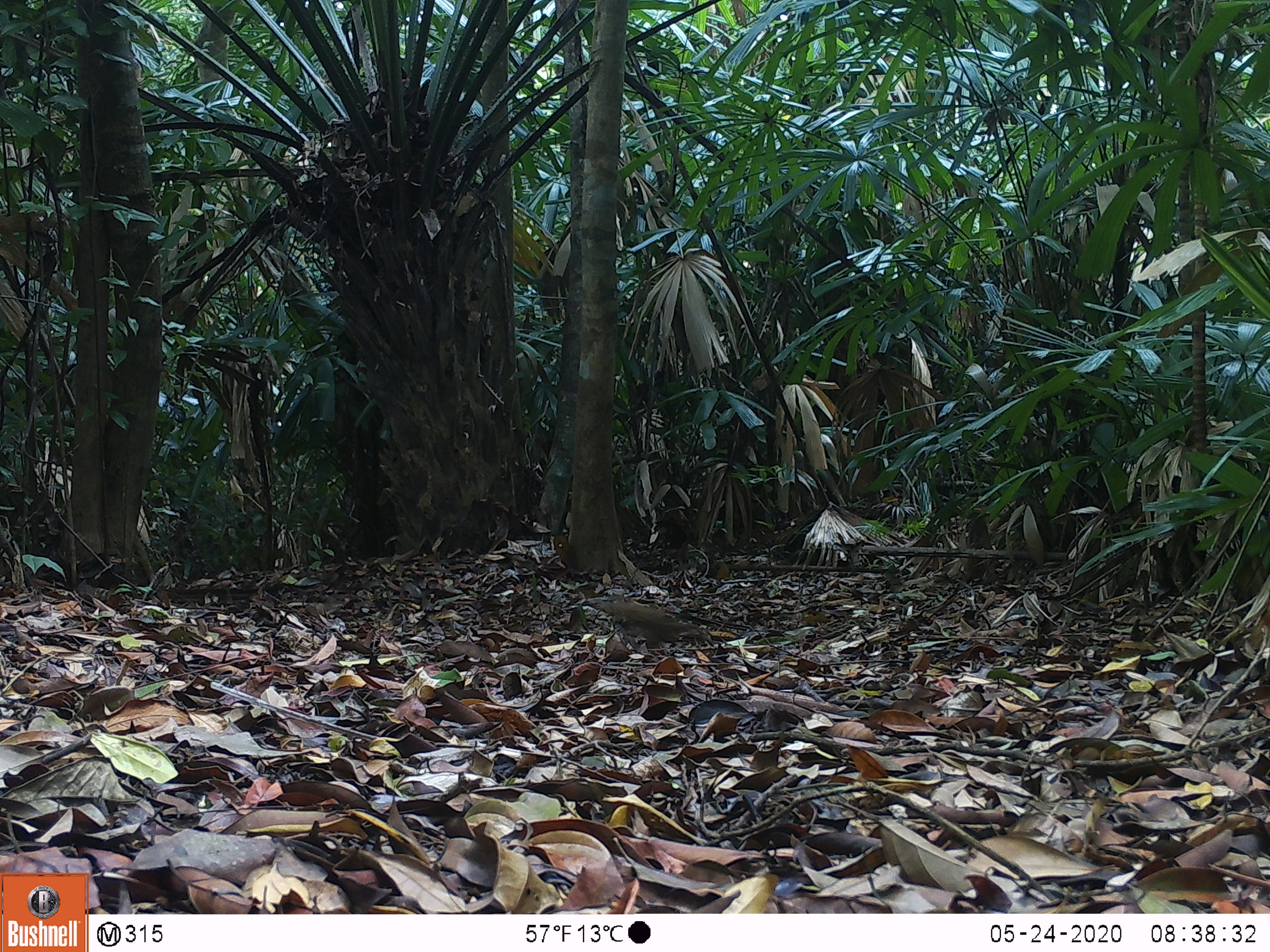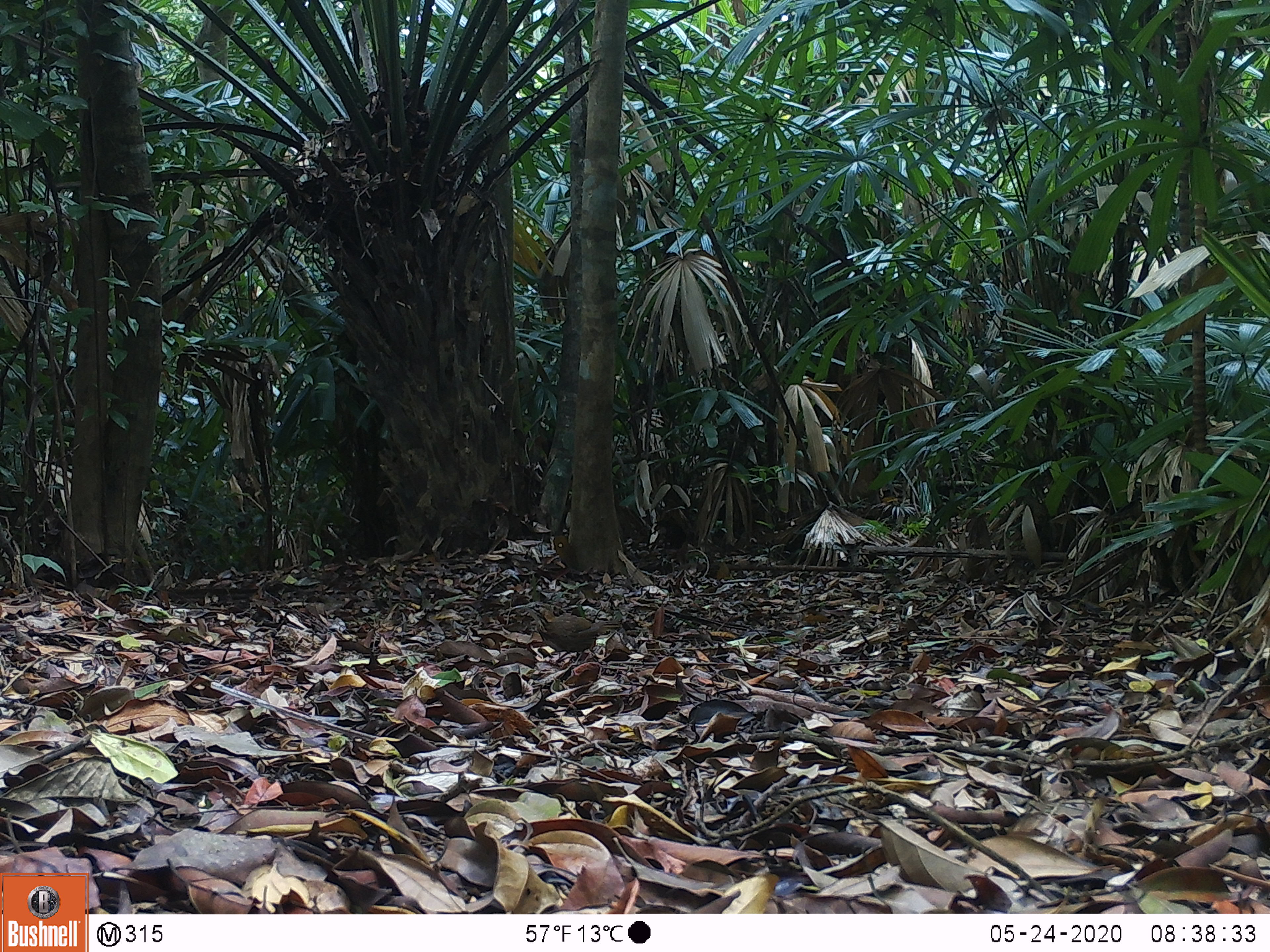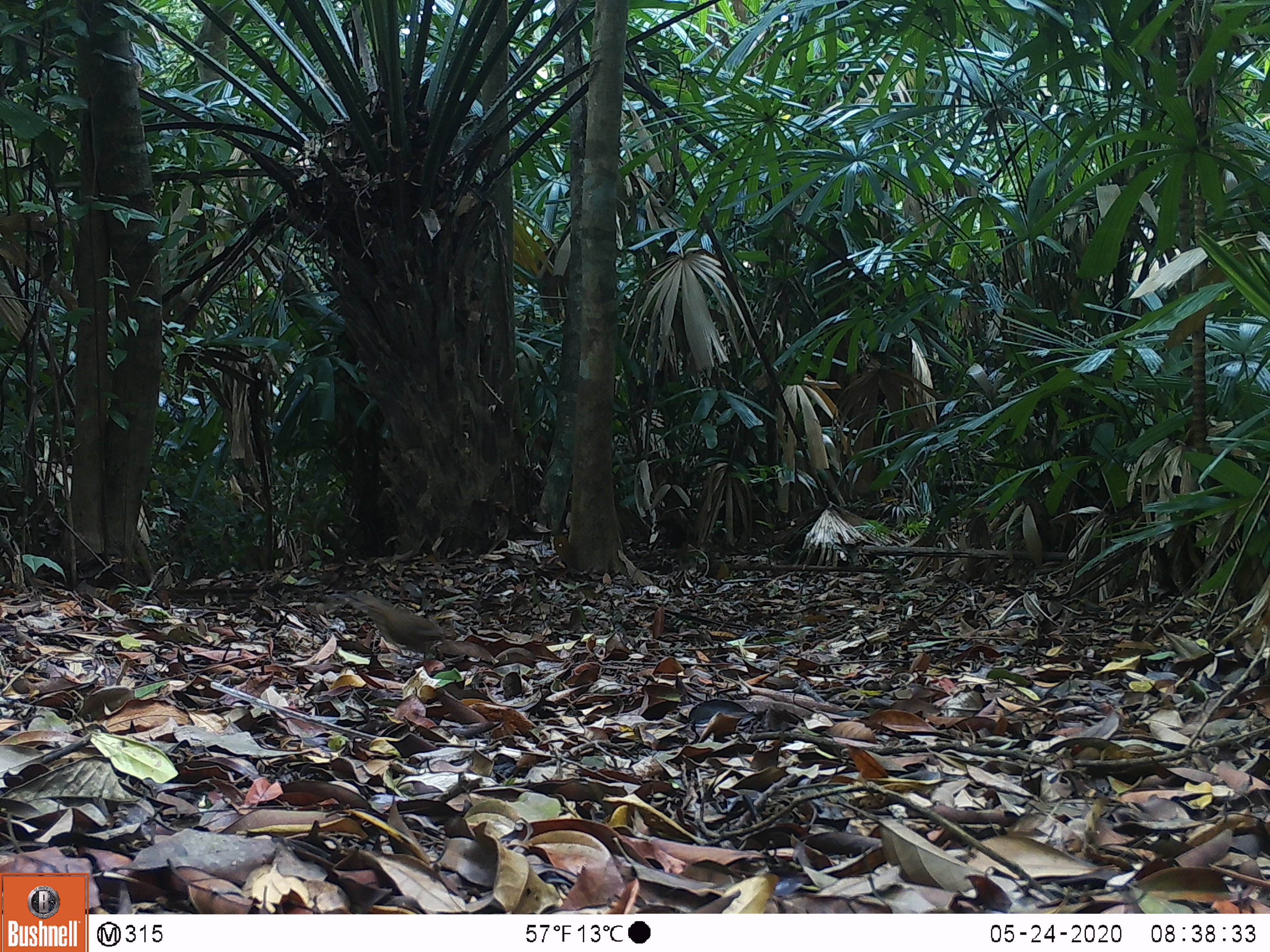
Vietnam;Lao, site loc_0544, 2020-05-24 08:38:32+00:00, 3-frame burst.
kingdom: Animalia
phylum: Chordata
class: Aves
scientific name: Aves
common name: bird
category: unidentified bird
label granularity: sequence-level